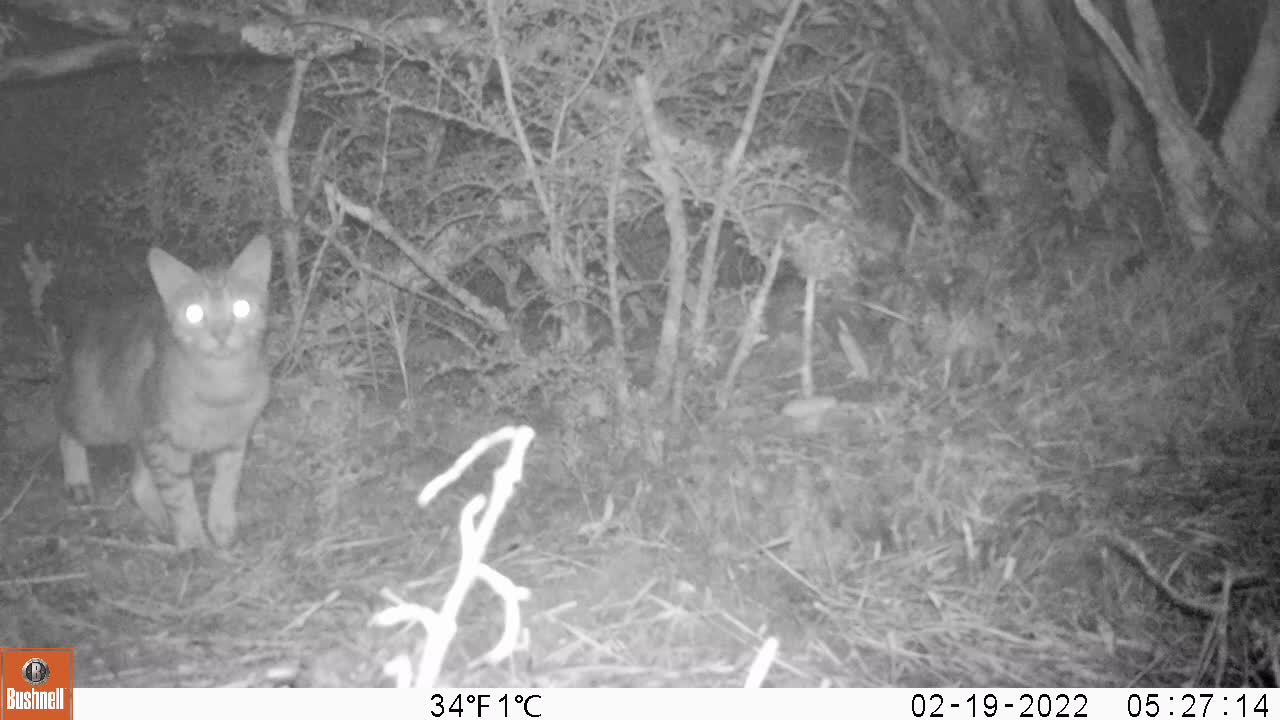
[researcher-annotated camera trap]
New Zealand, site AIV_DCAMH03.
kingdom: Animalia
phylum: Chordata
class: Mammalia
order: Carnivora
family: Felidae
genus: Felis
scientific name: Felis catus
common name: domestic cat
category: cat